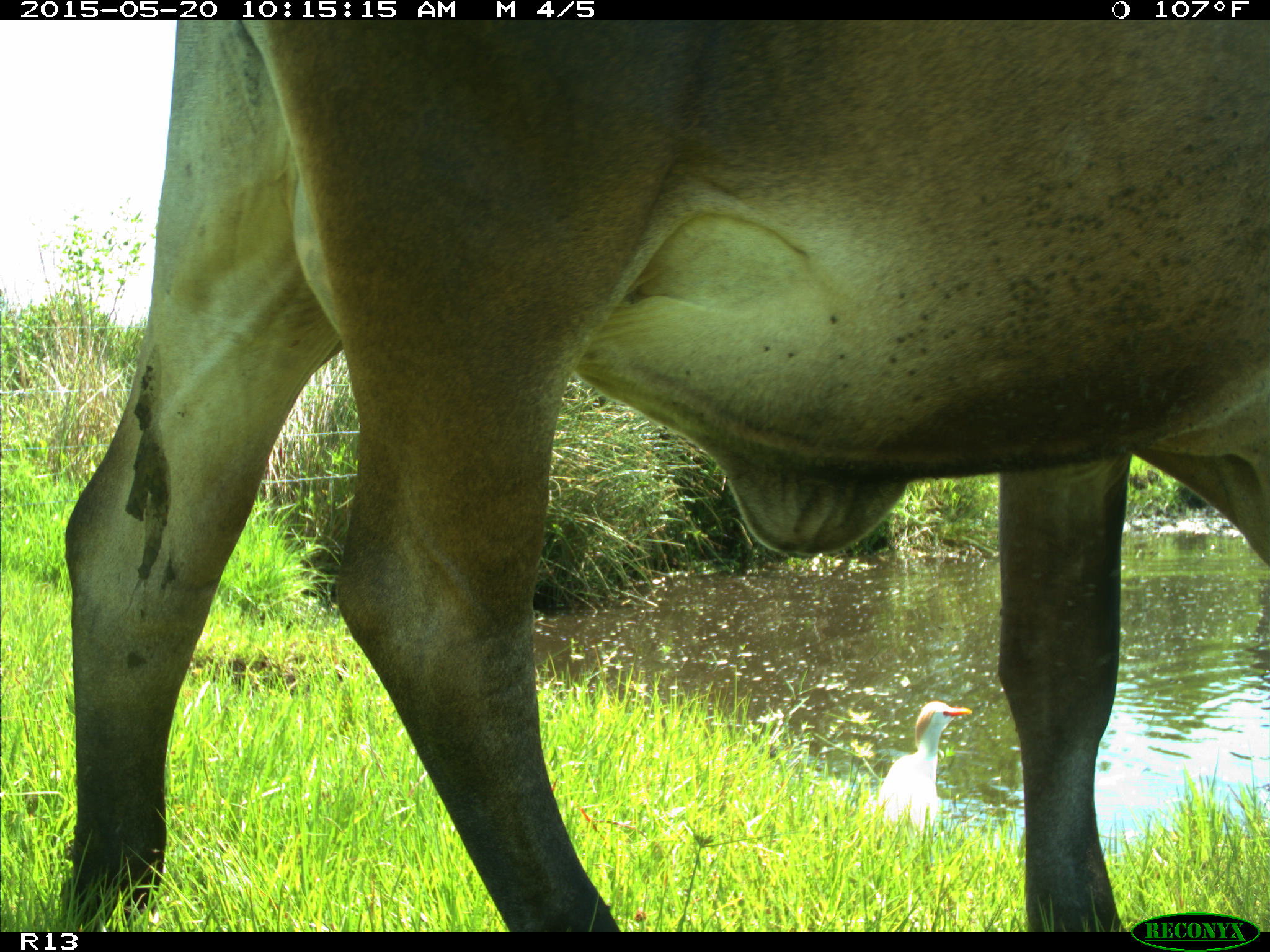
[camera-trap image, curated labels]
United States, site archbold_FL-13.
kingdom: Animalia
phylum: Chordata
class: Mammalia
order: Artiodactyla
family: Bovidae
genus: Bos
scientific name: Bos taurus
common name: domestic cow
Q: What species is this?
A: Bos taurus (domestic cow).